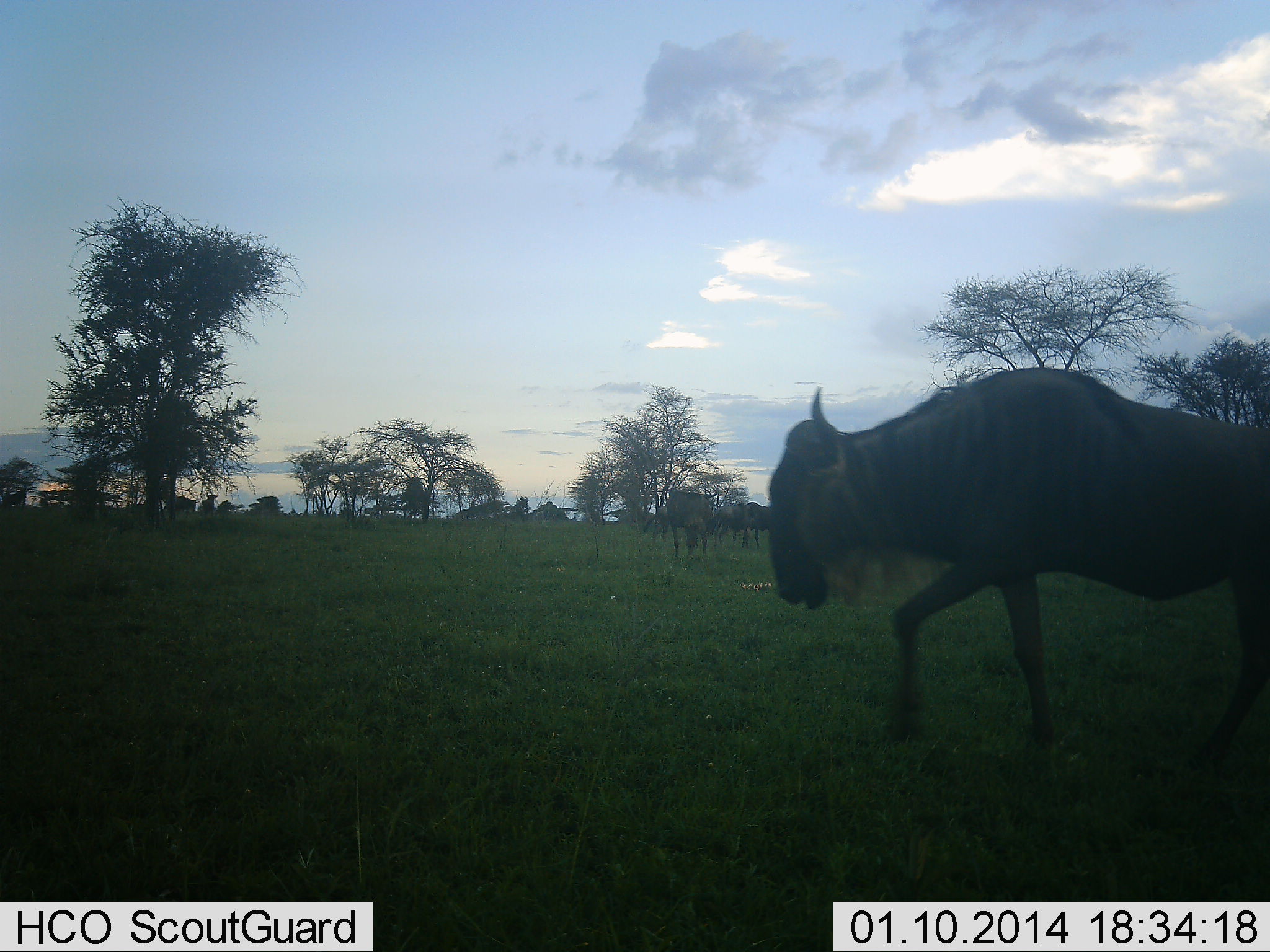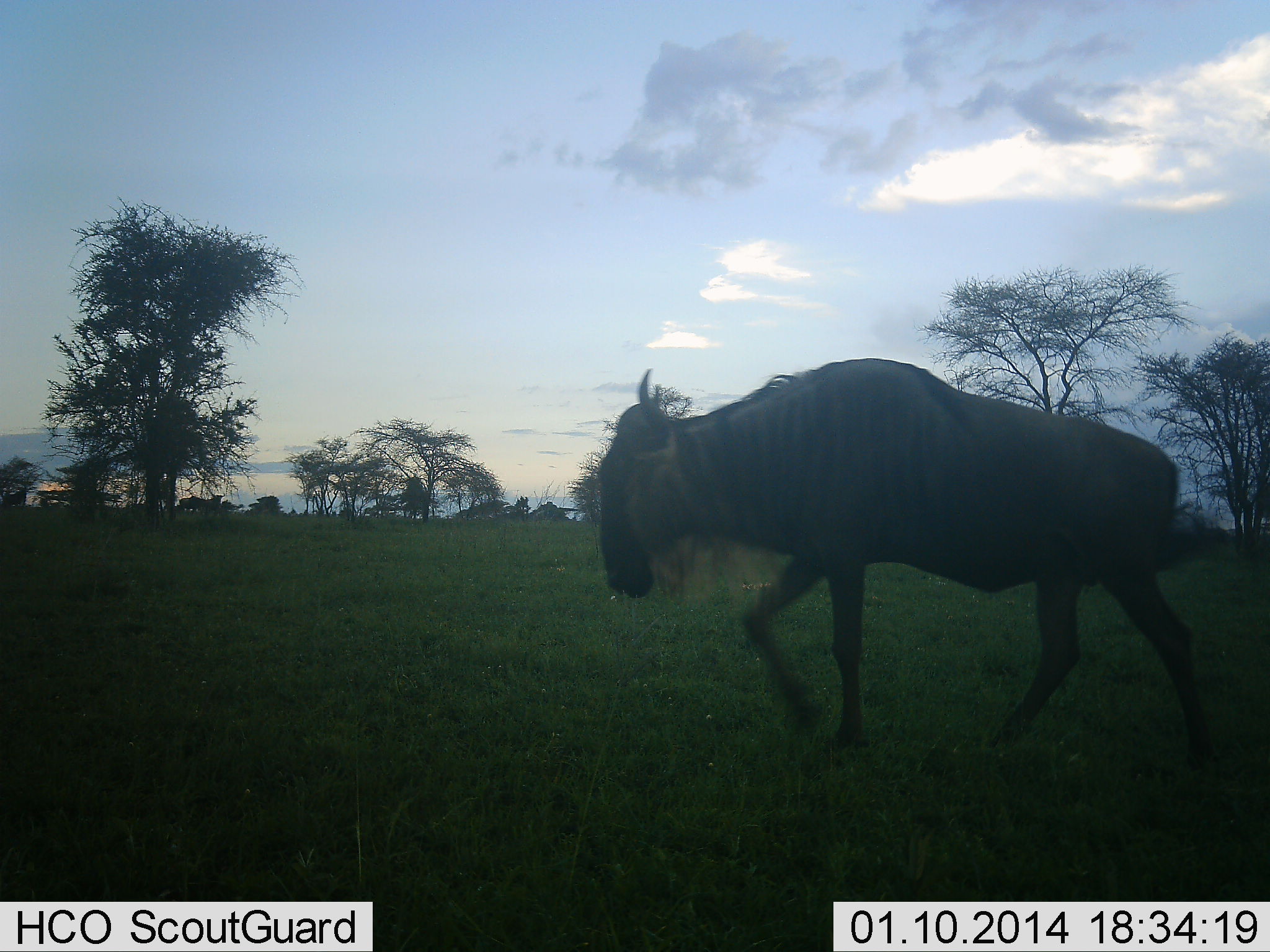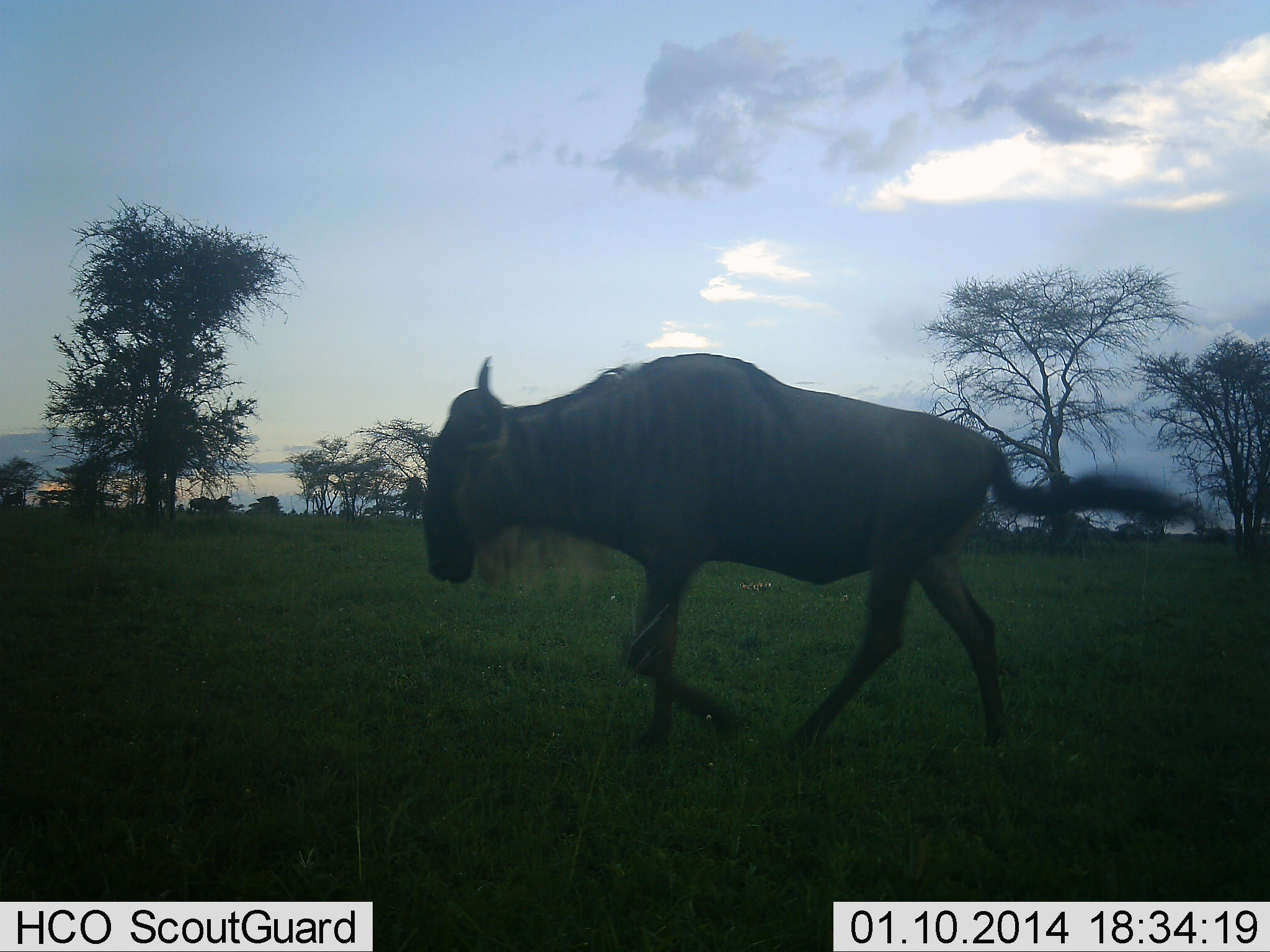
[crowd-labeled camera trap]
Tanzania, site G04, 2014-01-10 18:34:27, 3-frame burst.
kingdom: Animalia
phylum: Chordata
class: Mammalia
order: Artiodactyla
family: Bovidae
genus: Connochaetes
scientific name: Connochaetes taurinus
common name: blue wildebeest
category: wildebeest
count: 6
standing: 30%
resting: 0%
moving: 90%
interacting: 0%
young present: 0%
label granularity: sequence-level